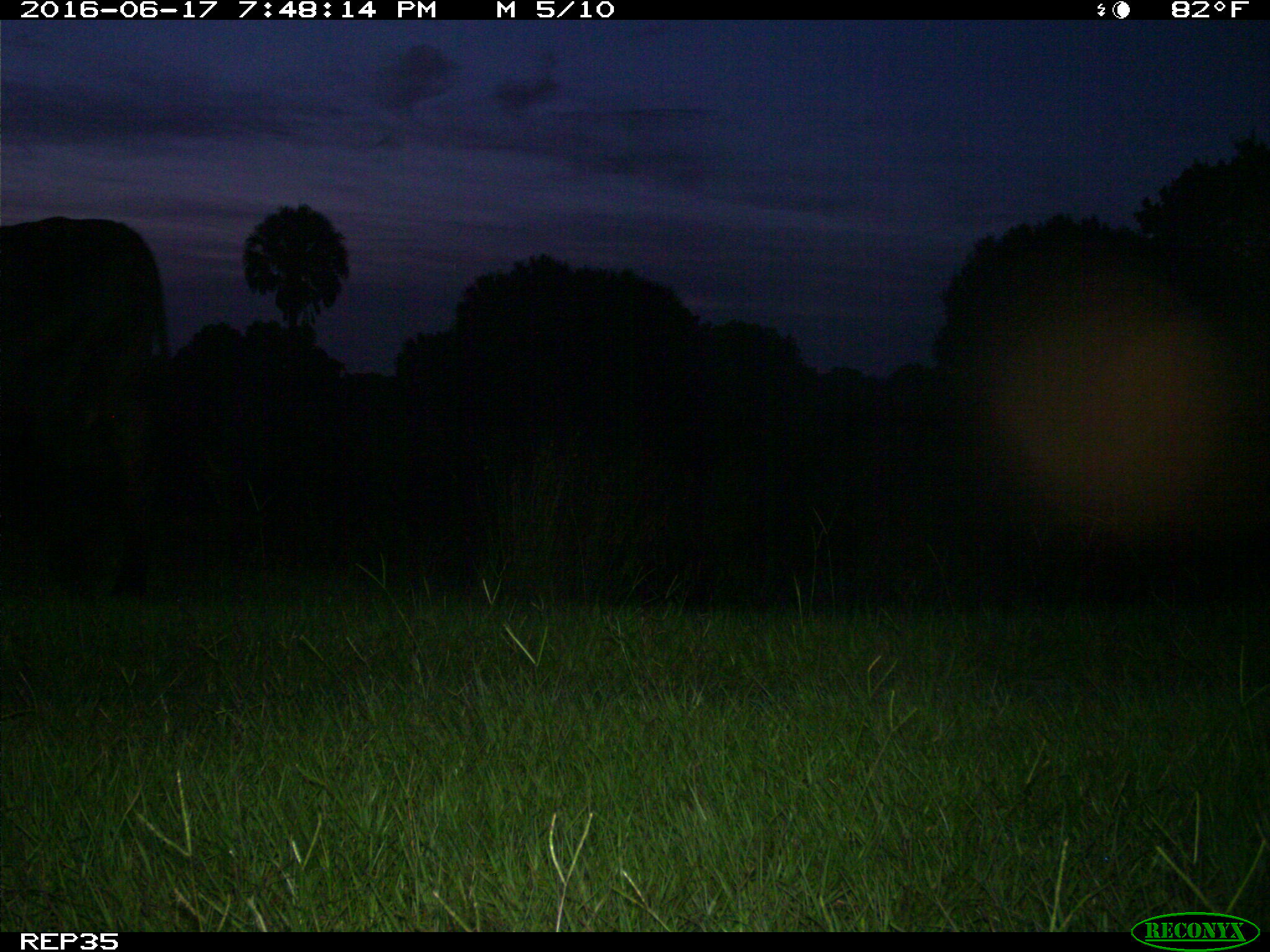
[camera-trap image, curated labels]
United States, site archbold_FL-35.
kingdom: Animalia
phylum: Chordata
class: Mammalia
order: Artiodactyla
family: Bovidae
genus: Bos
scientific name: Bos taurus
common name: domestic cow